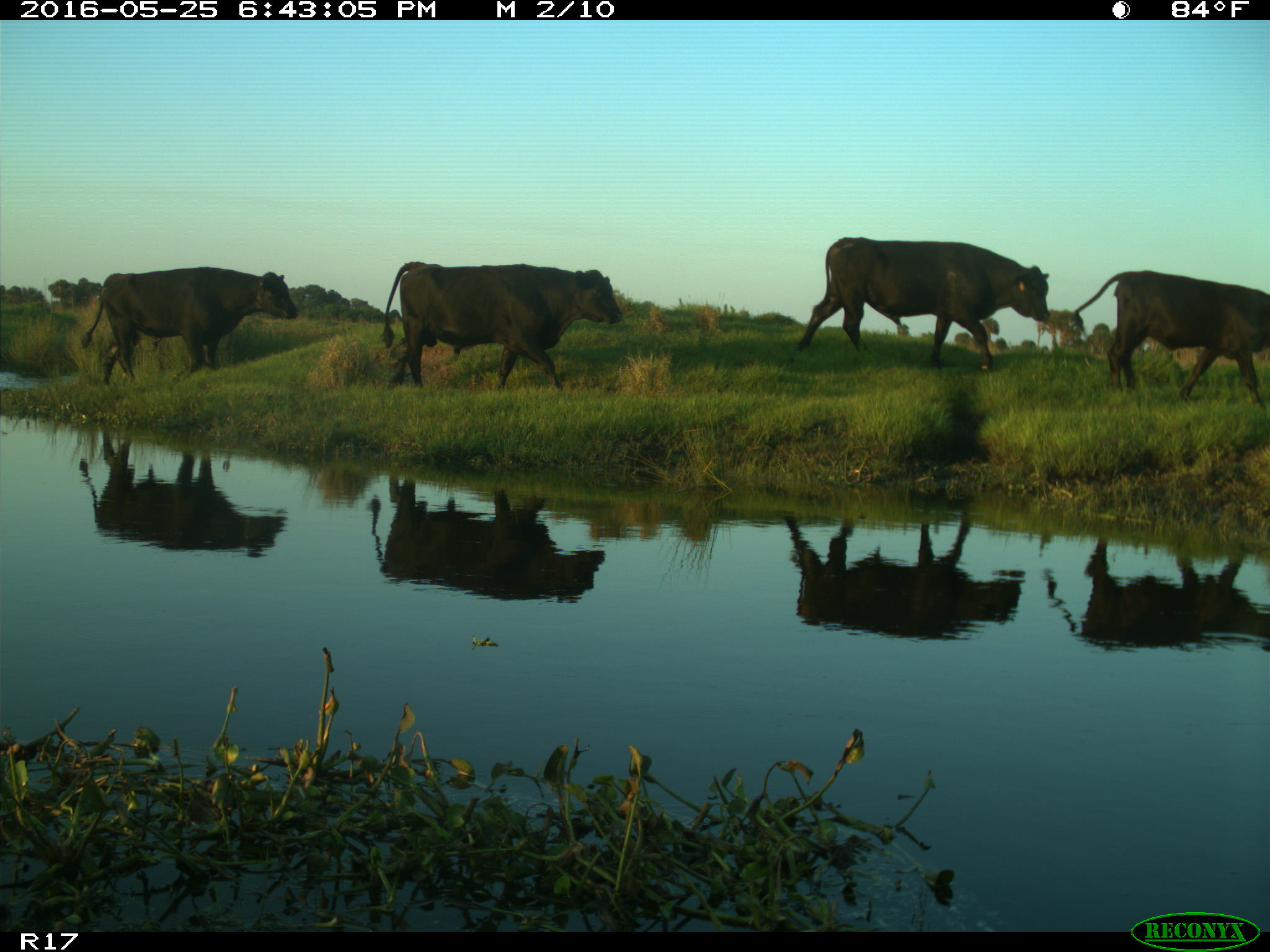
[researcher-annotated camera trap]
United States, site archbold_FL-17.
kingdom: Animalia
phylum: Chordata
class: Mammalia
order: Artiodactyla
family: Bovidae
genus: Bos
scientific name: Bos taurus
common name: domestic cow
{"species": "Bos taurus (domestic cow)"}